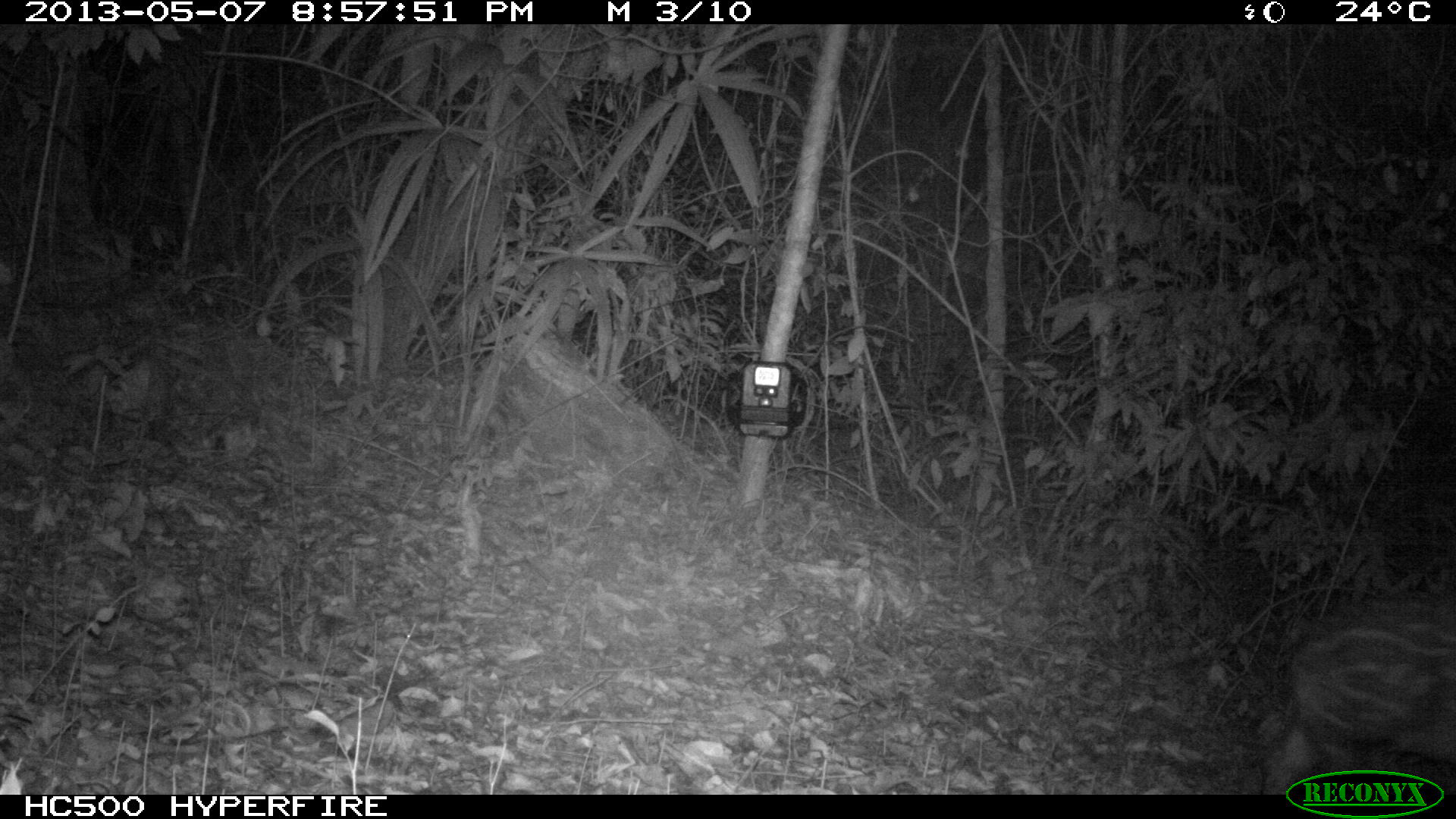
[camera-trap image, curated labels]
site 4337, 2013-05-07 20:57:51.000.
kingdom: Animalia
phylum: Chordata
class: Mammalia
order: Perissodactyla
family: Tapiridae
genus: Tapirus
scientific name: Tapirus bairdii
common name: baird's tapir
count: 2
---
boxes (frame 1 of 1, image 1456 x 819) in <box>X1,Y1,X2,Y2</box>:
tapirus bairdii: <box>1262,600,1453,792</box>